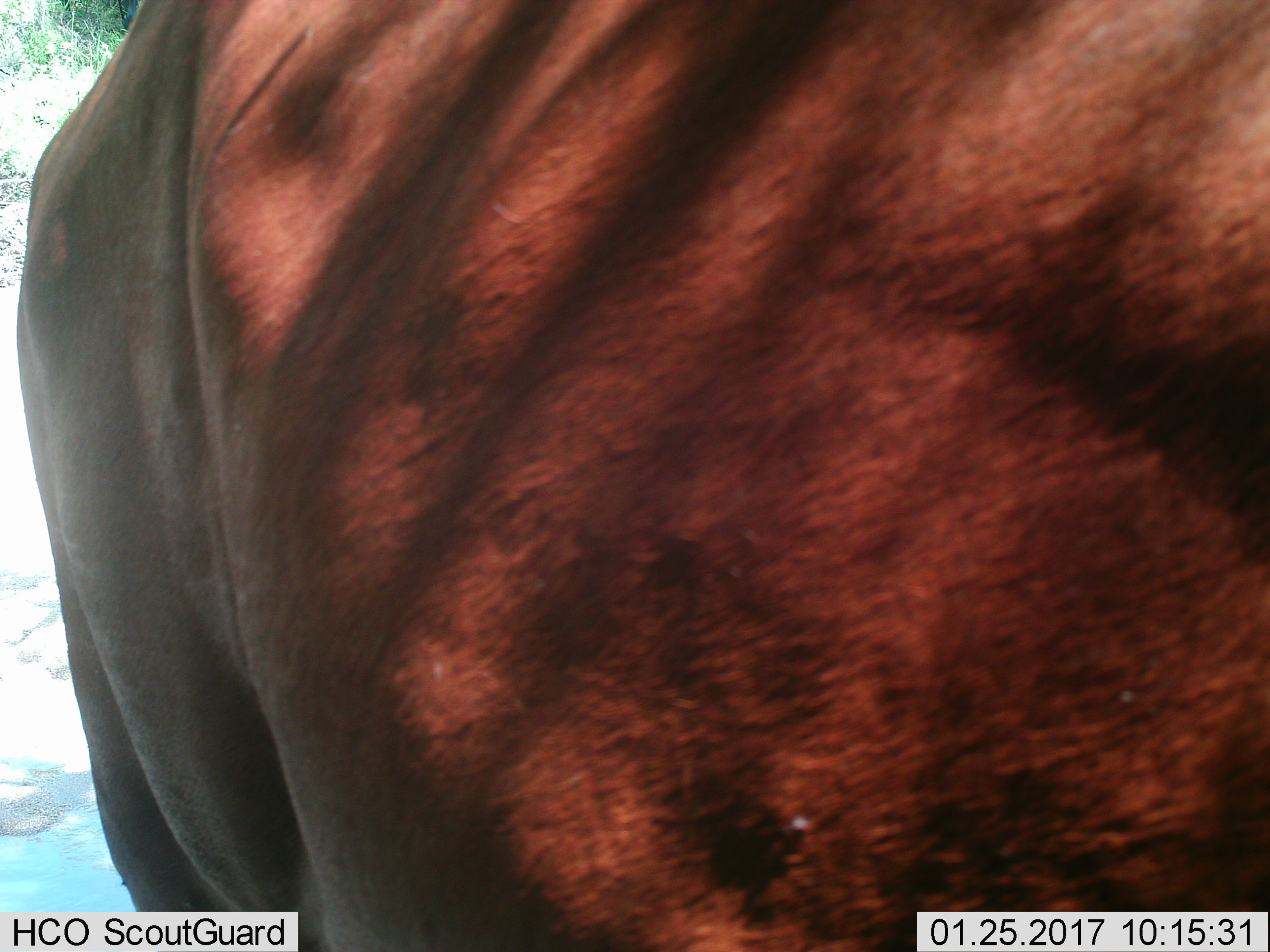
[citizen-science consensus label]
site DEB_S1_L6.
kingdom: Animalia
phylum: Chordata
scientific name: Vertebrata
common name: domestic animal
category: domesticanimal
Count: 1.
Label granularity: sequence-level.